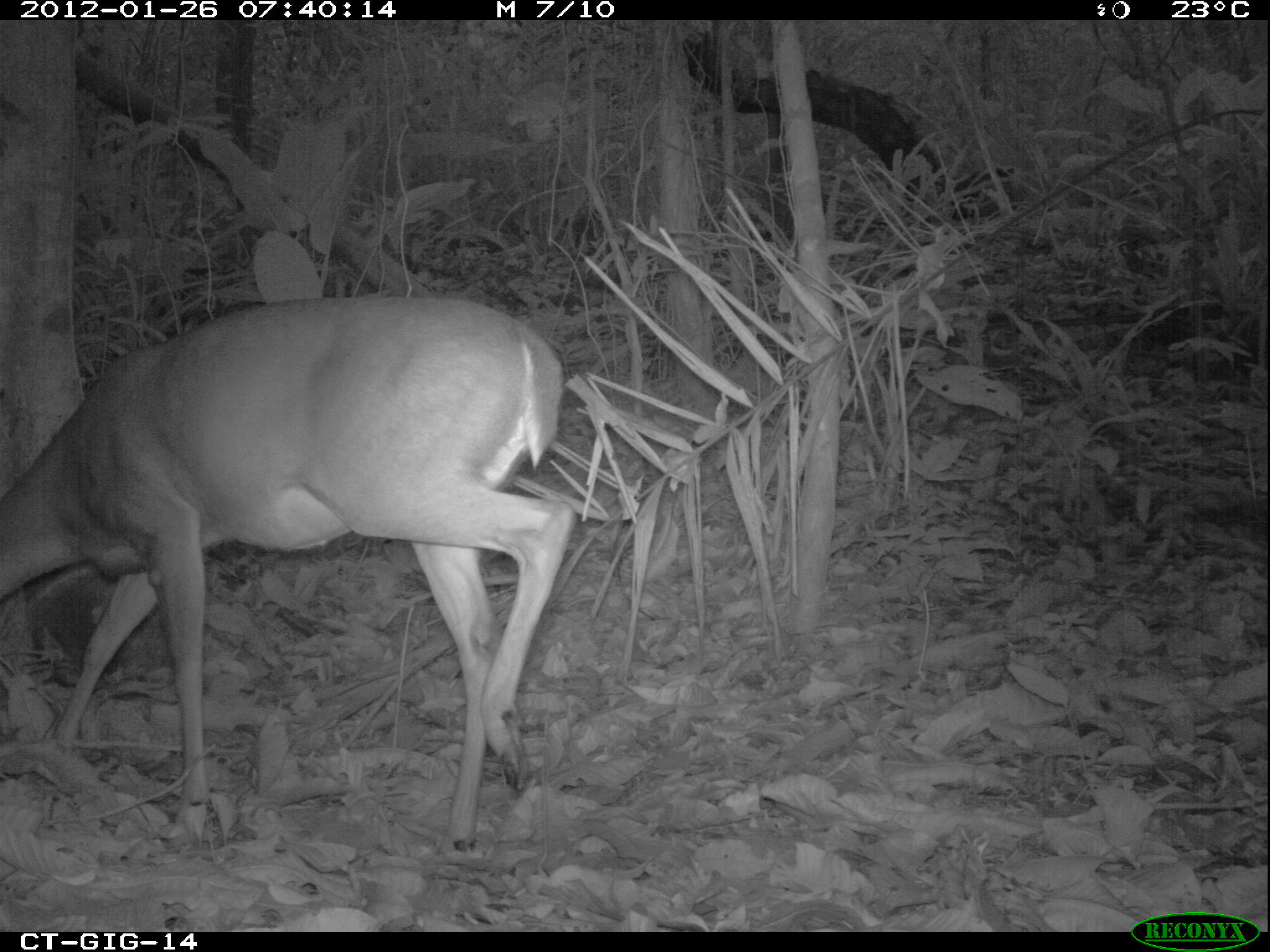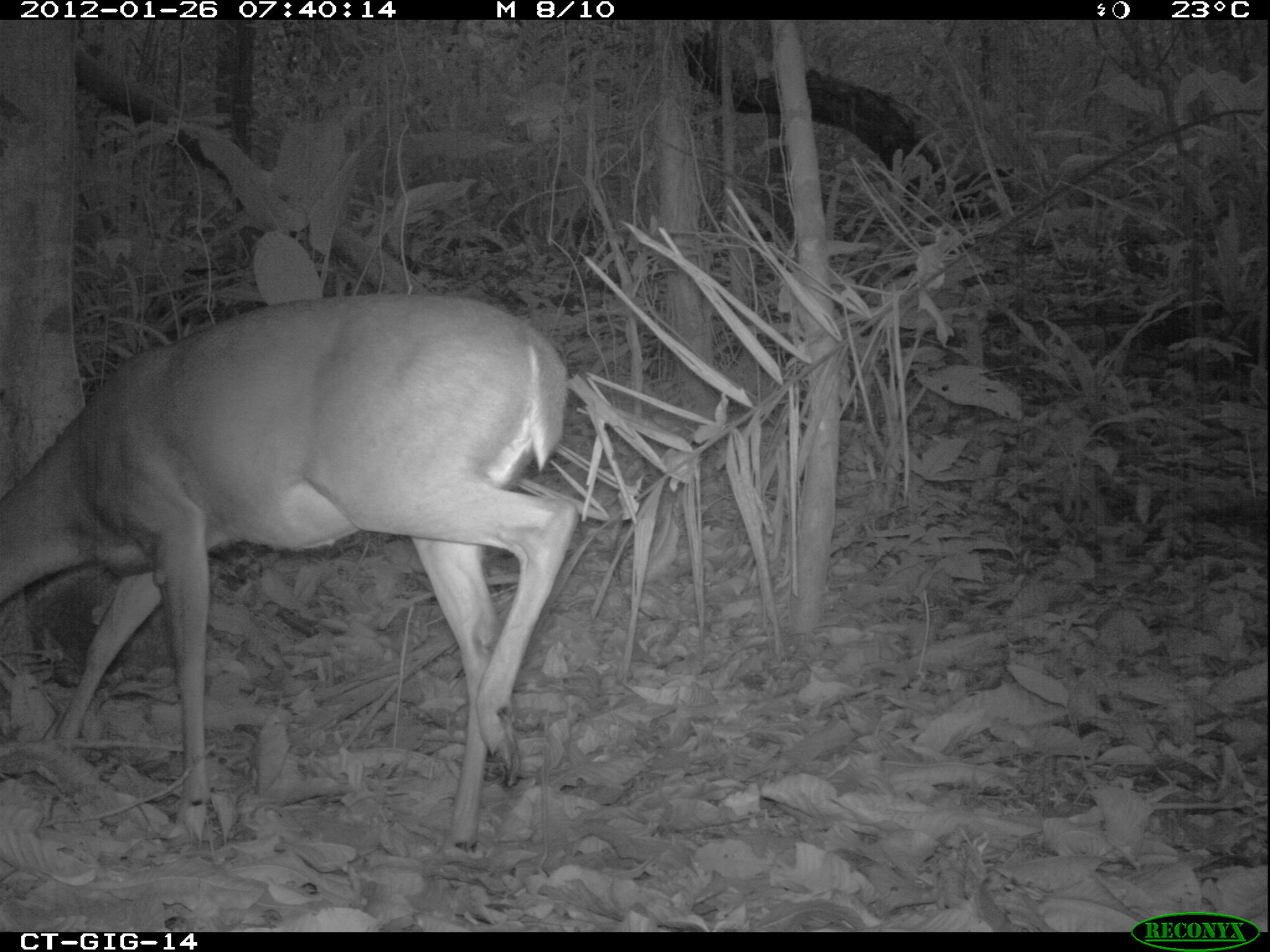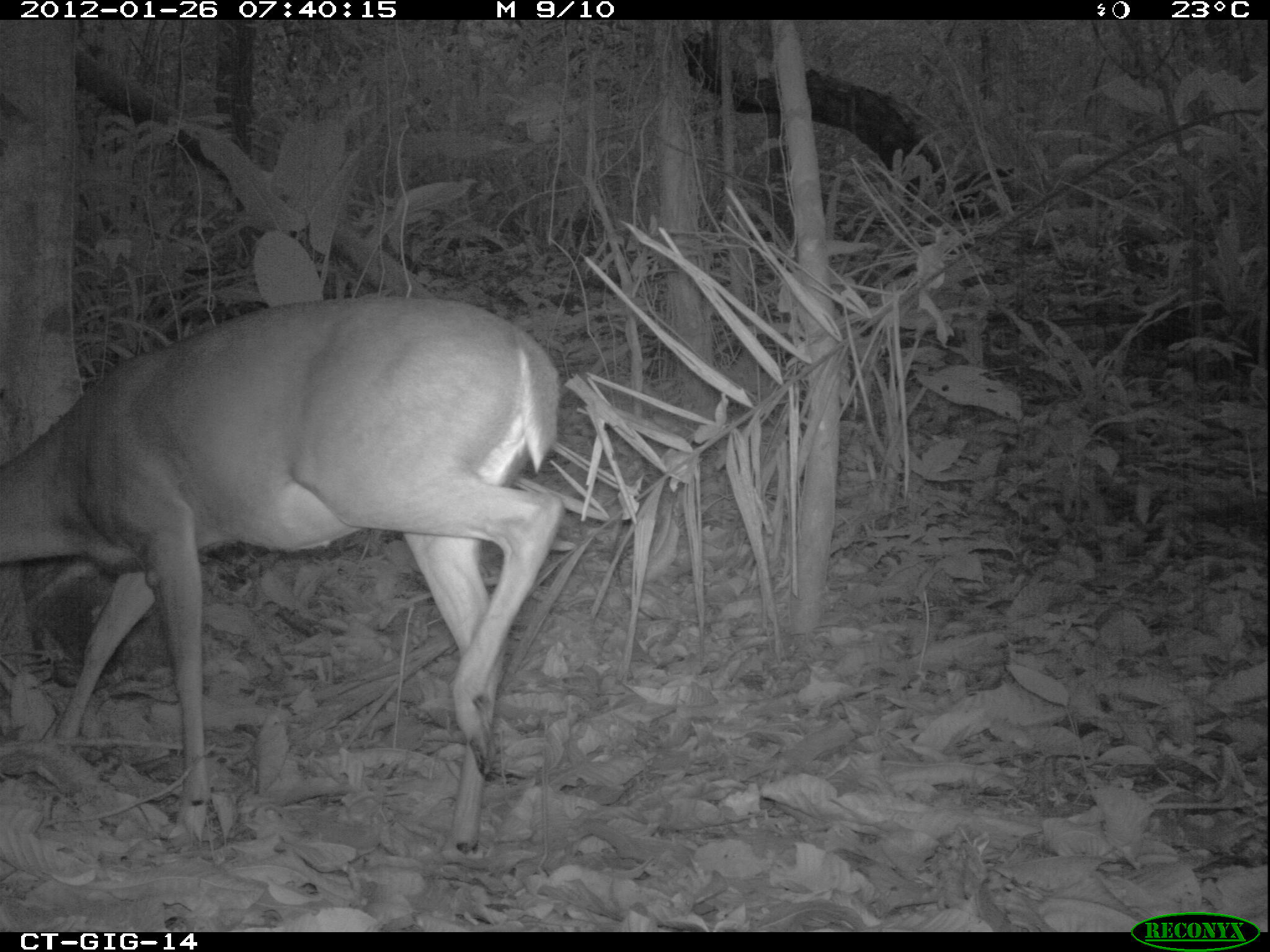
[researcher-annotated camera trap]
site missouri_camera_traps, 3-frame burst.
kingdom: Animalia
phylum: Chordata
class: Mammalia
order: Artiodactyla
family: Cervidae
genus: Odocoileus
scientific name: Odocoileus virginianus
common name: white-tailed deer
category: white tailed deer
White tailed deer (white-tailed deer) (Odocoileus virginianus). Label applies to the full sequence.